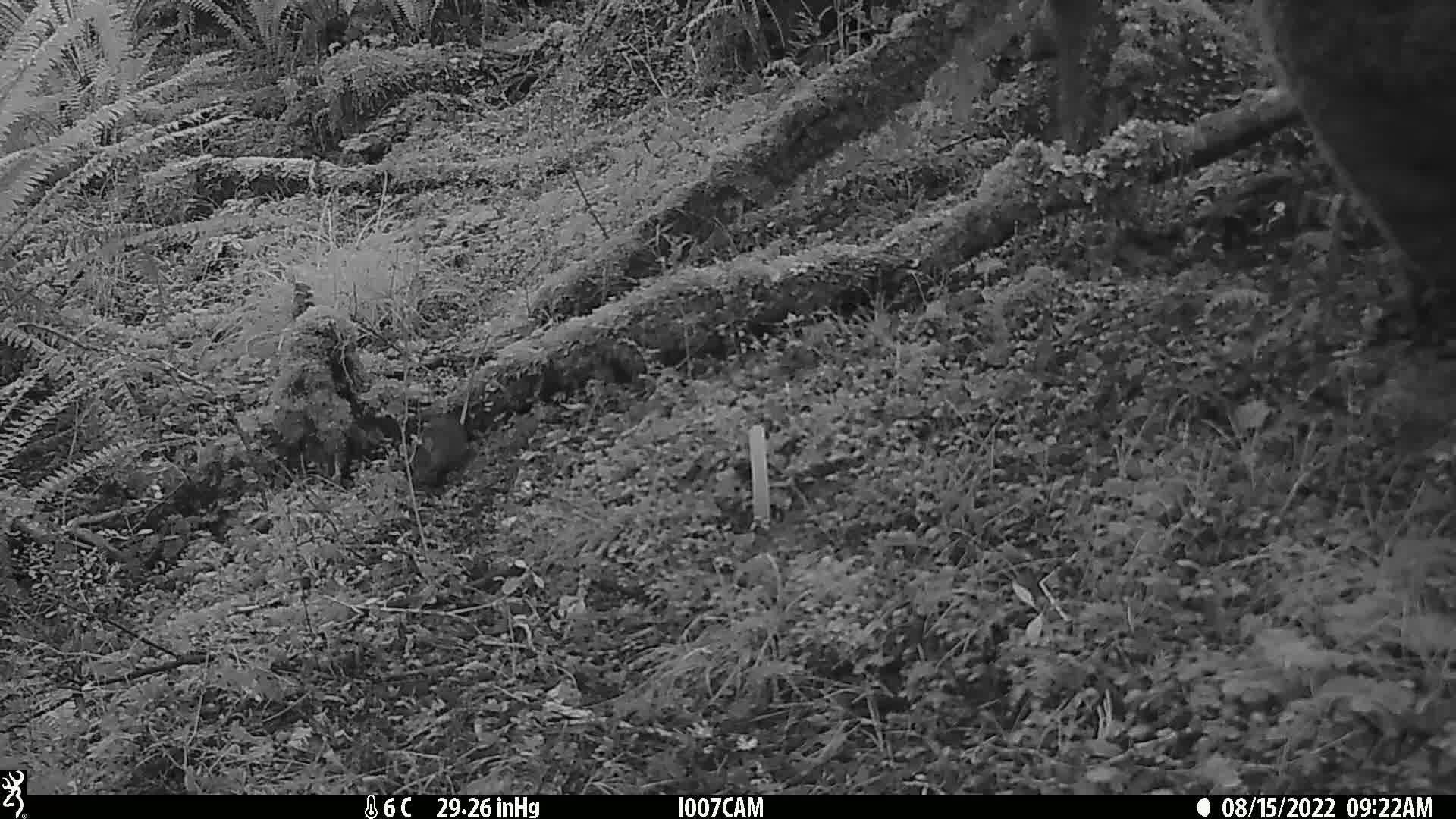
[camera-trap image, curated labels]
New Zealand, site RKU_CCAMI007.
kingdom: Animalia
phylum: Chordata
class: Mammalia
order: Rodentia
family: Muridae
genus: Rattus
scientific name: Rattus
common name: rat